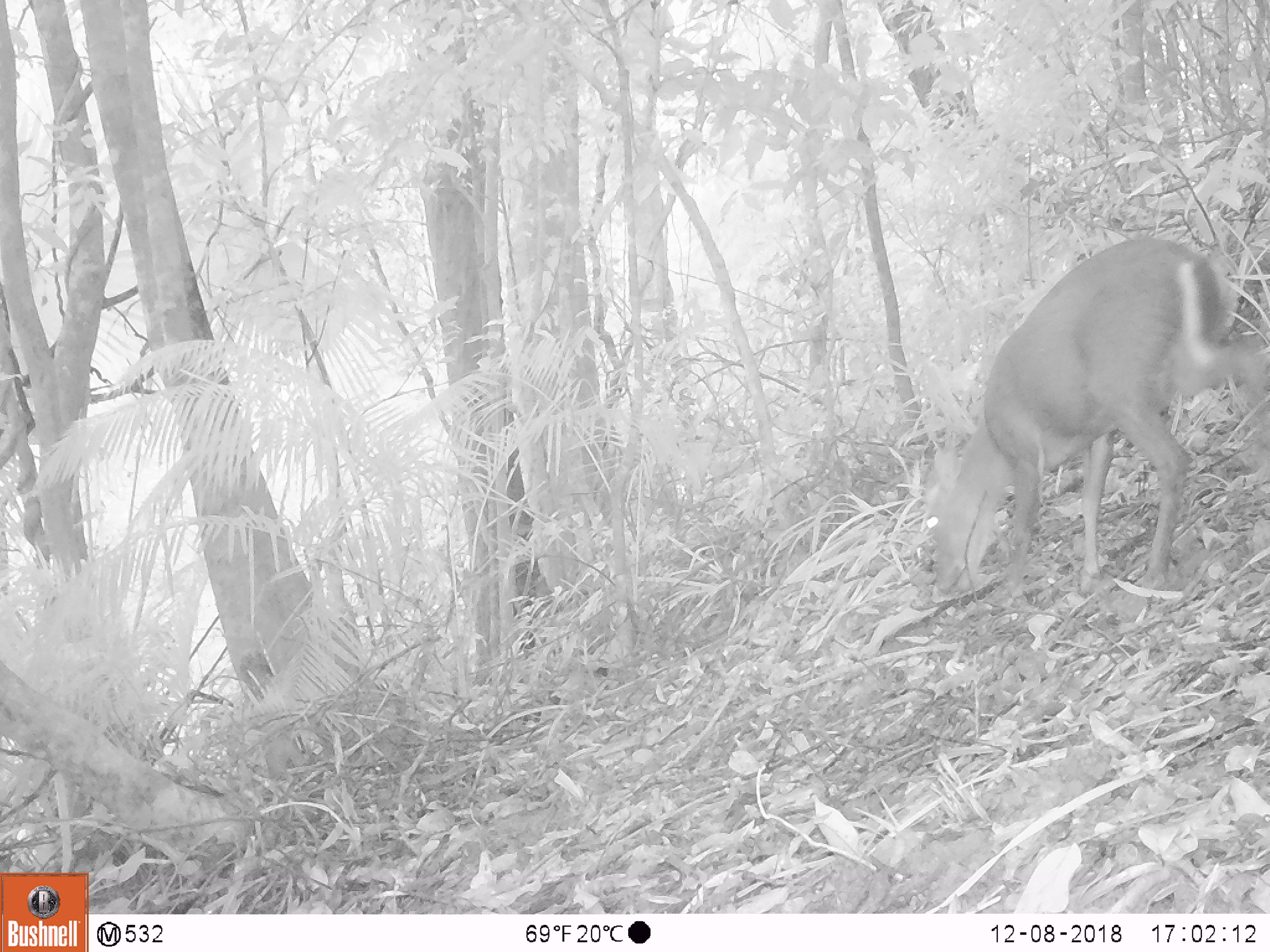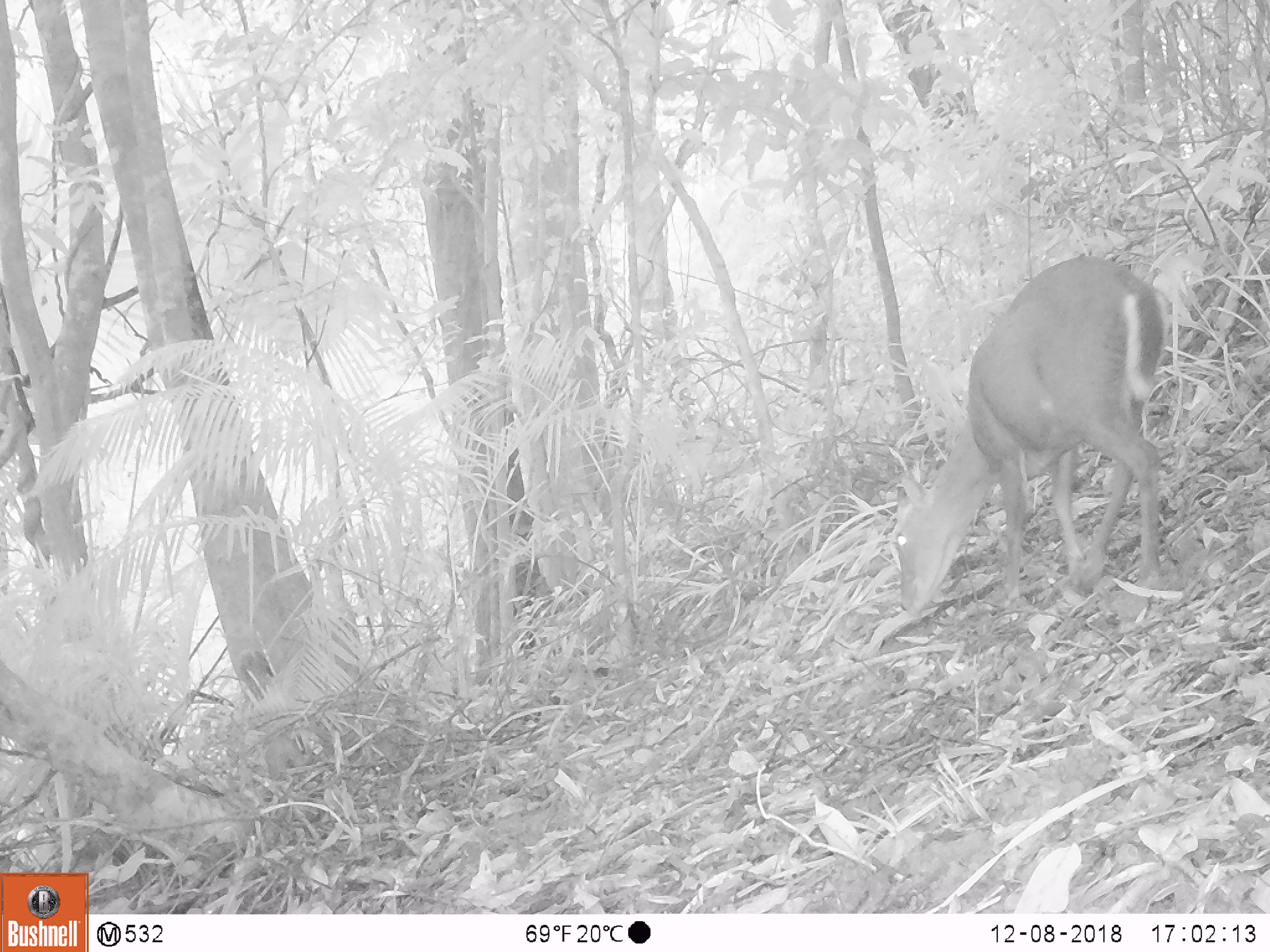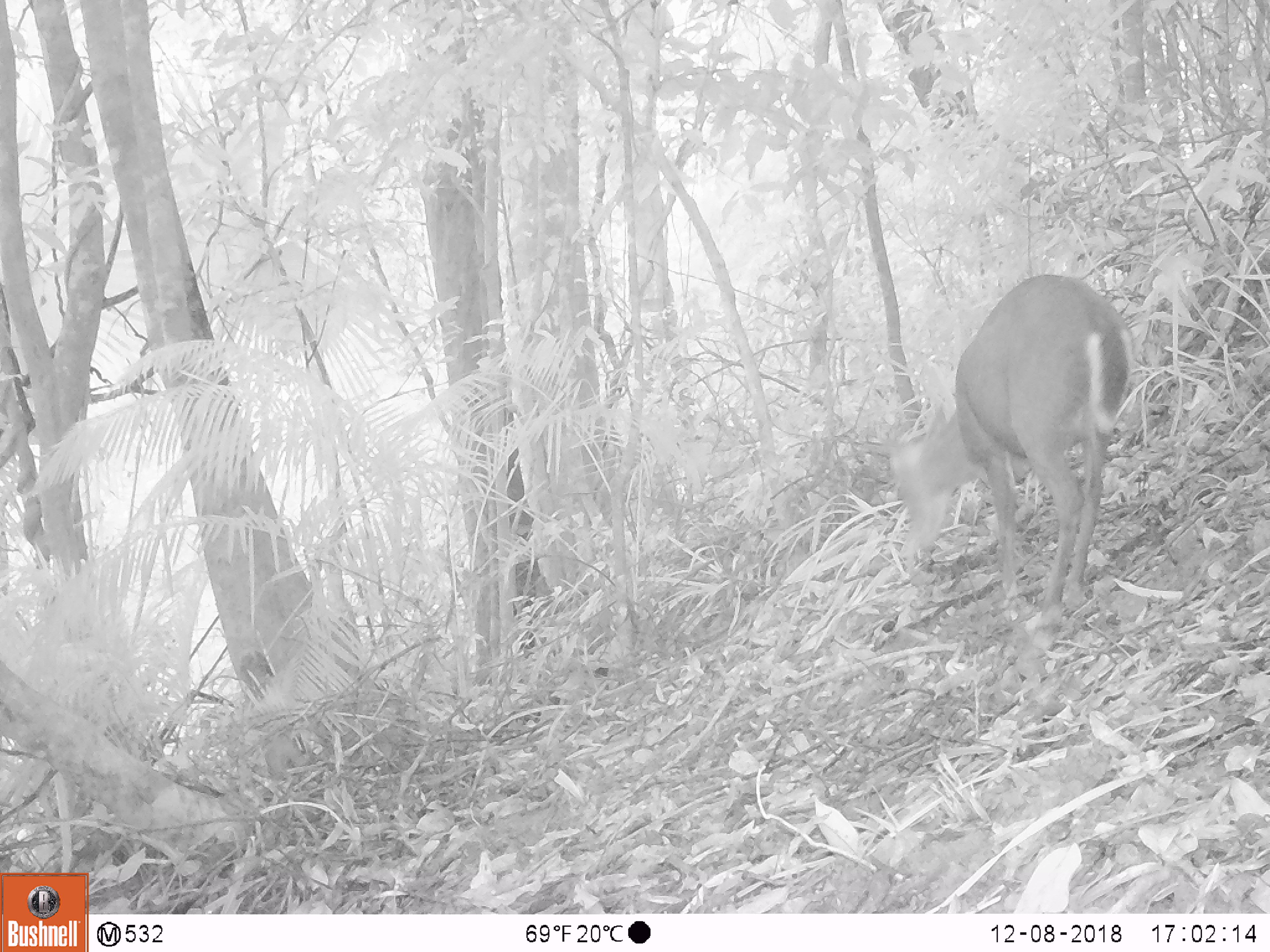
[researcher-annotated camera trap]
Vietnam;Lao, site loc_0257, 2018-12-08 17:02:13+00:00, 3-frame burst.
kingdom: Animalia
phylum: Chordata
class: Mammalia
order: Artiodactyla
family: Cervidae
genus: Muntiacus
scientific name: Muntiacus rooseveltorum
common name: roosevelt's muntjac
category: roosevelts muntjac group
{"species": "roosevelts muntjac group (roosevelt's muntjac) (Muntiacus rooseveltorum)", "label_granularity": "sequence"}